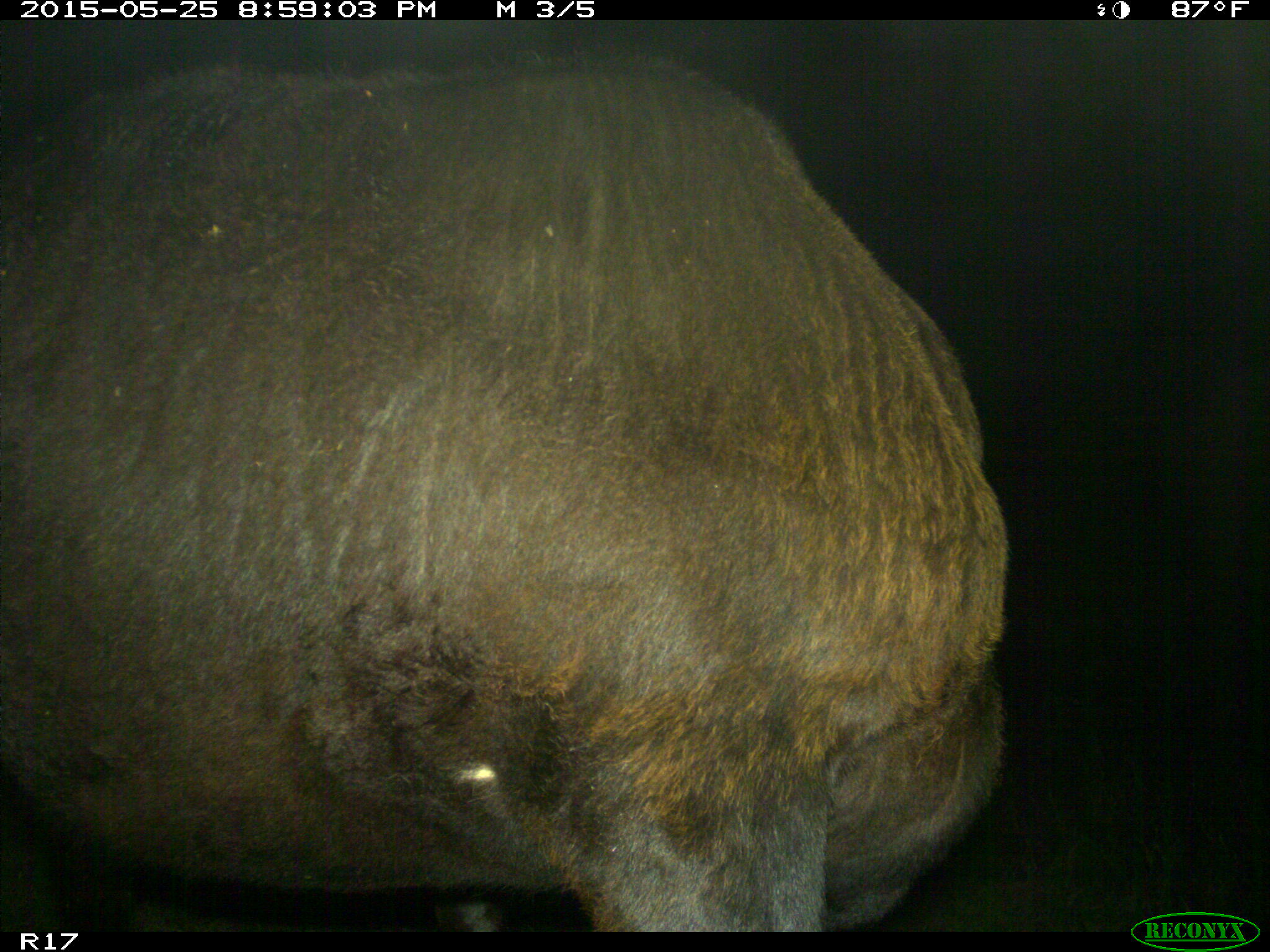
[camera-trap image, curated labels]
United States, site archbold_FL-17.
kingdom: Animalia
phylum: Chordata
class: Mammalia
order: Artiodactyla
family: Bovidae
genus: Bos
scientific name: Bos taurus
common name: domestic cow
Bos taurus (domestic cow).